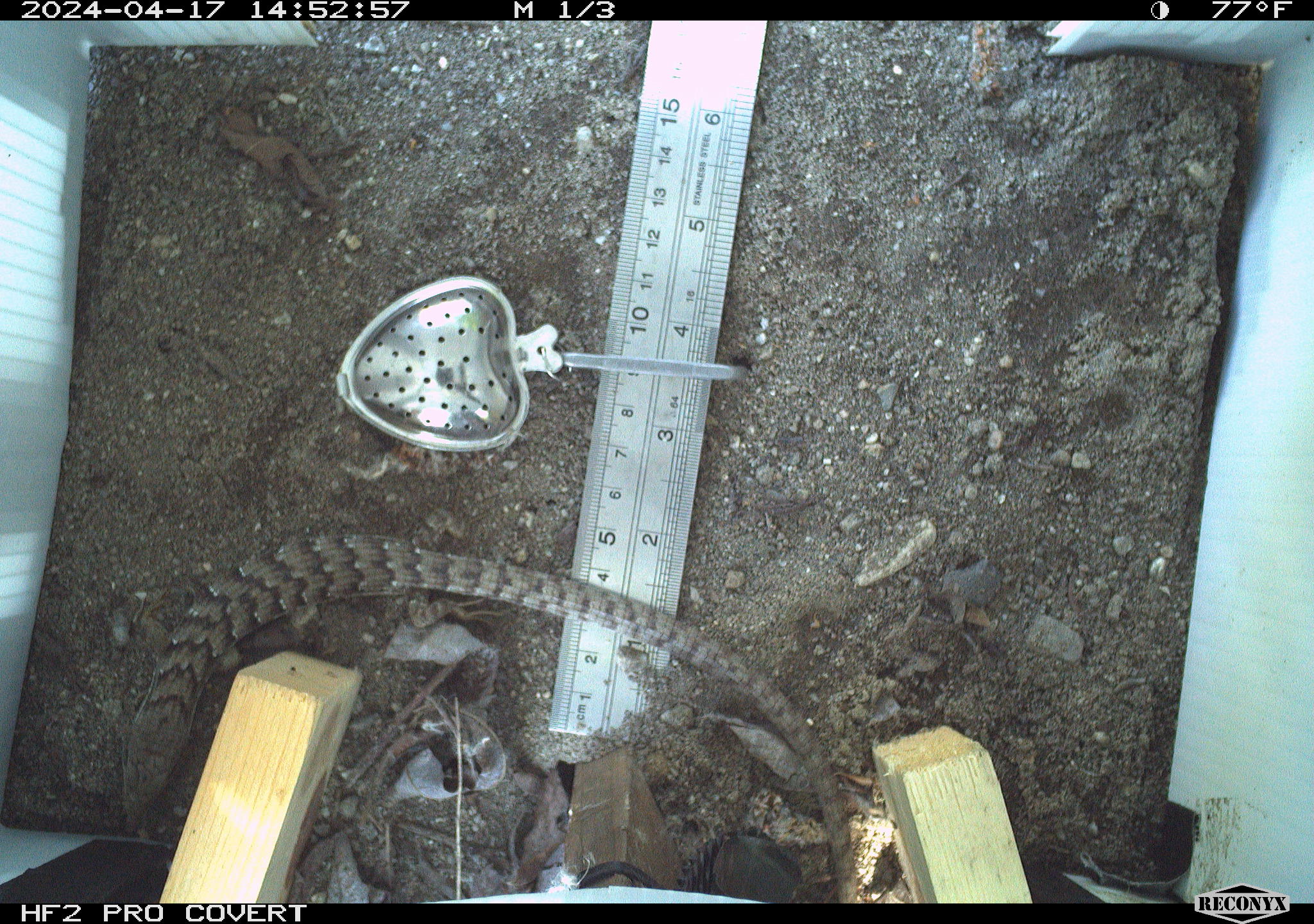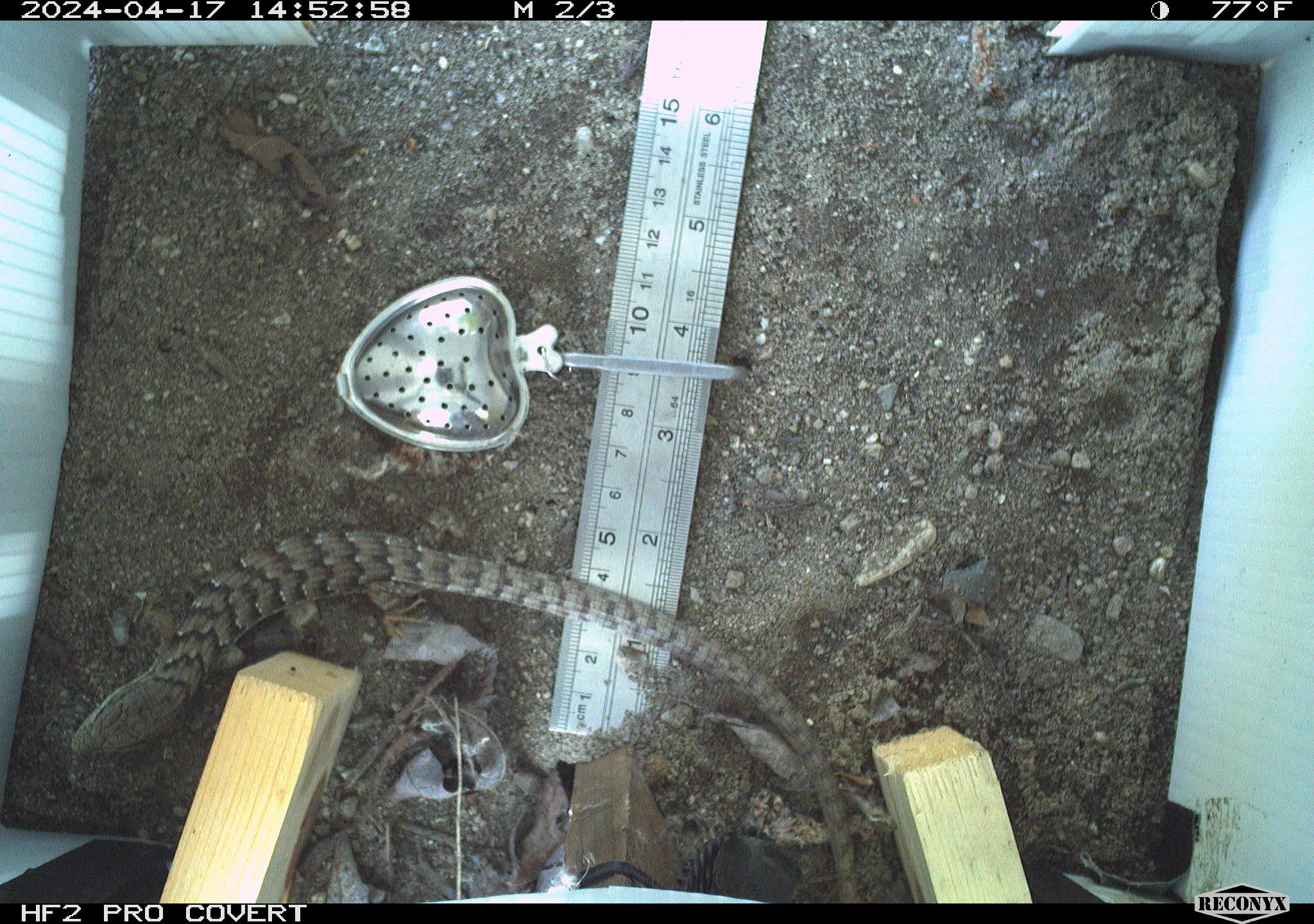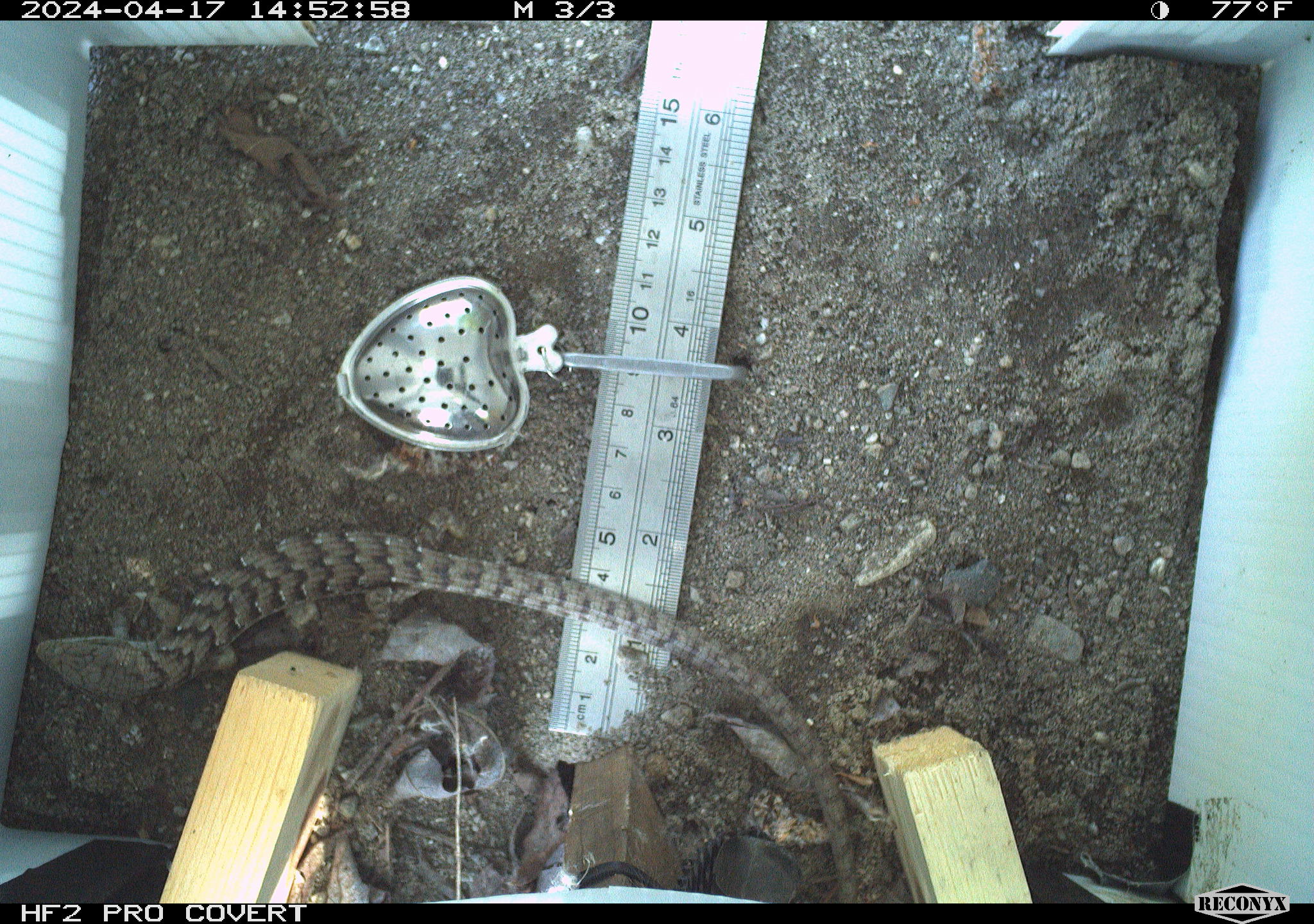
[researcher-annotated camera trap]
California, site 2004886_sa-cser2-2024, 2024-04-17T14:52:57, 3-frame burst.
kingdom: Animalia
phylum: Chordata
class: Reptilia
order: Squamata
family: Anguidae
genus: Elgaria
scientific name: Elgaria multicarinata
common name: southern alligator lizard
Southern alligator lizard (Elgaria multicarinata).